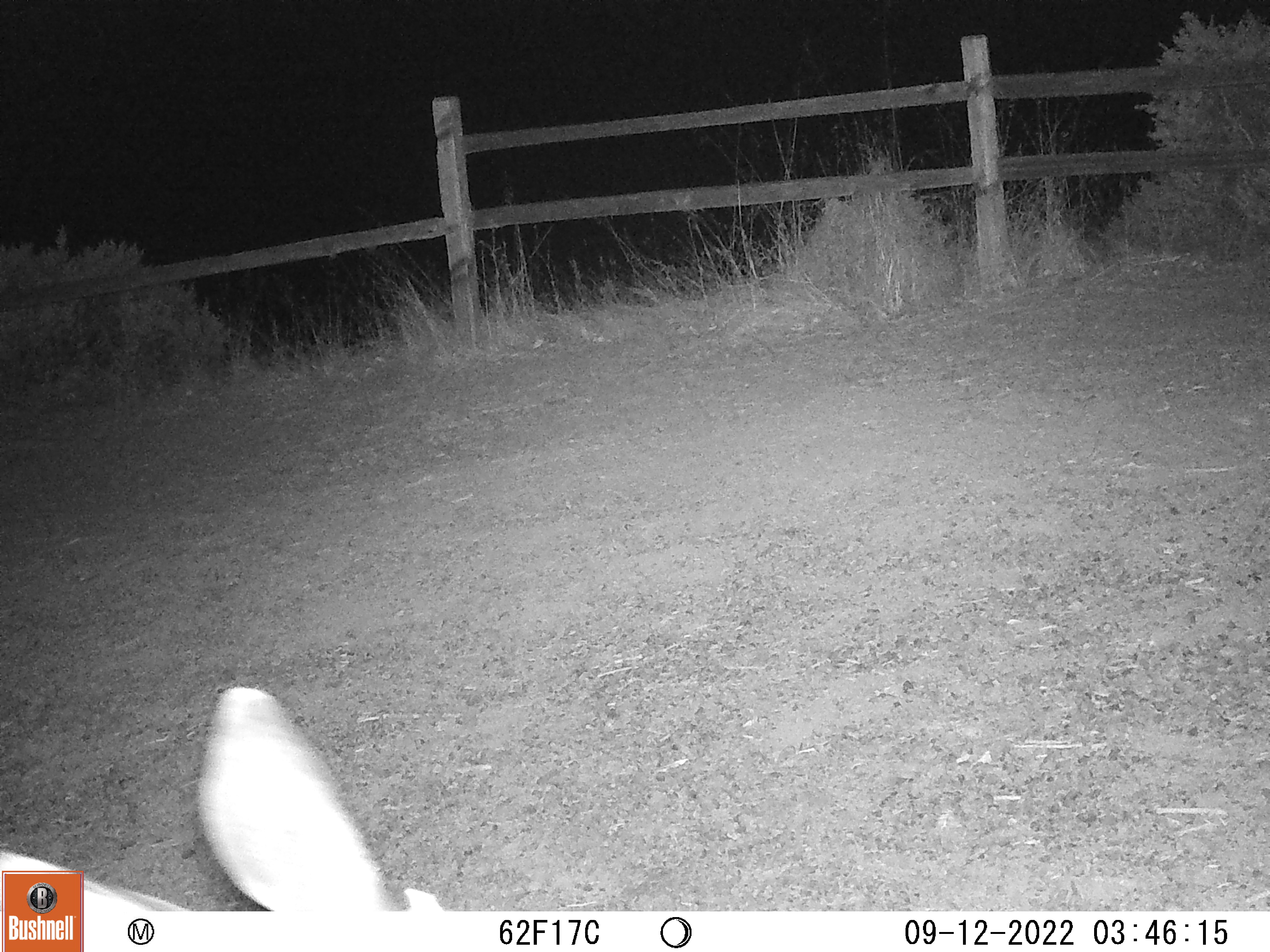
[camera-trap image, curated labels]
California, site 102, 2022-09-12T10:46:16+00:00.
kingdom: Animalia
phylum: Chordata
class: Mammalia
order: Artiodactyla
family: Cervidae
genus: Odocoileus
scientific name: Odocoileus hemionus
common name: mule deer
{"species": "mule deer (Odocoileus hemionus)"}